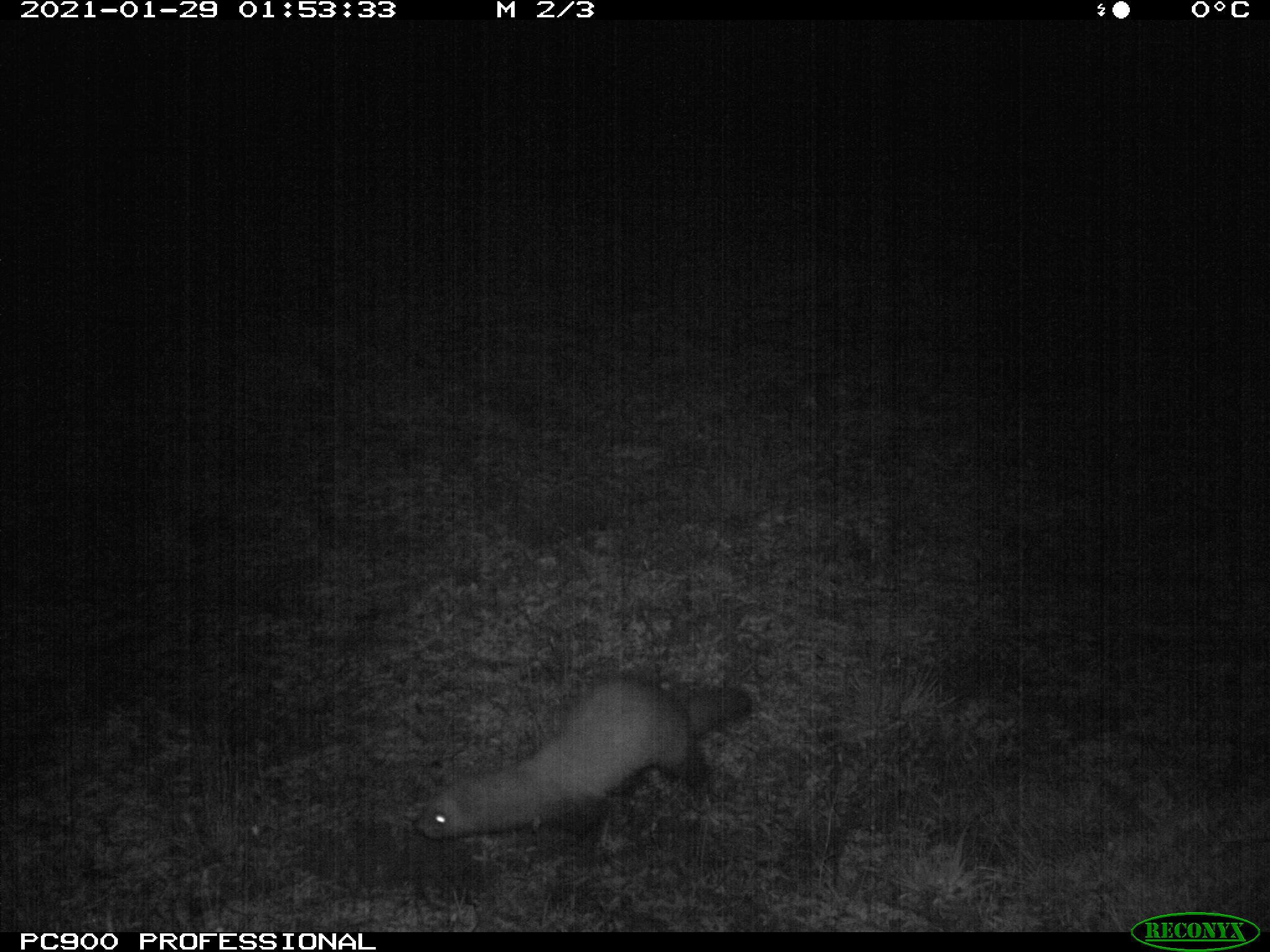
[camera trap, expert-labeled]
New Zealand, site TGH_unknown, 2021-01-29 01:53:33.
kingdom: Animalia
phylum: Chordata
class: Mammalia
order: Carnivora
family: Mustelidae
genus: Mustela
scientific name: Mustela furo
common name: ferret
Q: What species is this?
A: Ferret (Mustela furo).